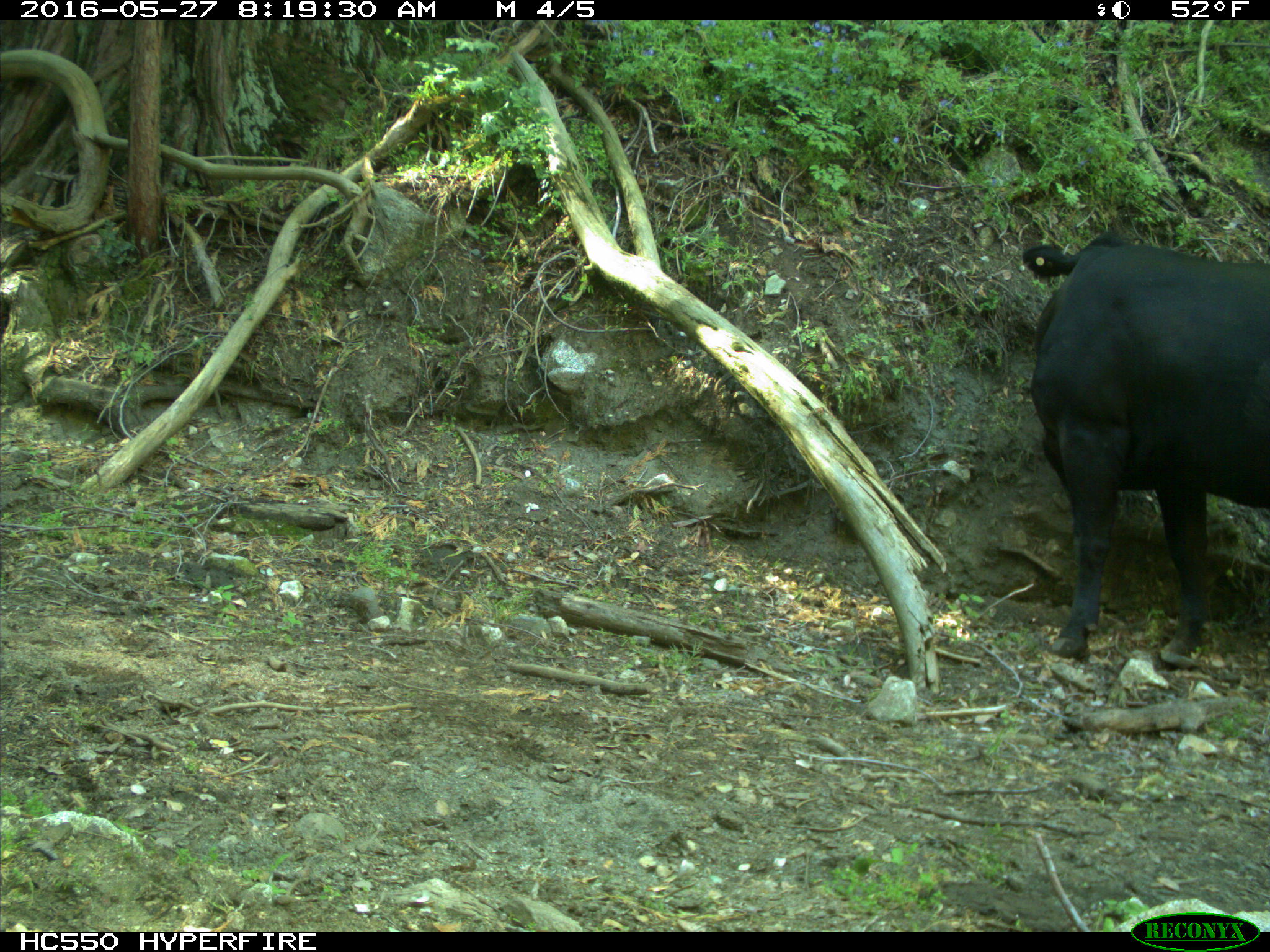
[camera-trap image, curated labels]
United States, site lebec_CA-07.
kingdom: Animalia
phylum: Chordata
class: Mammalia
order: Artiodactyla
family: Bovidae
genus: Bos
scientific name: Bos taurus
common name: domestic cow